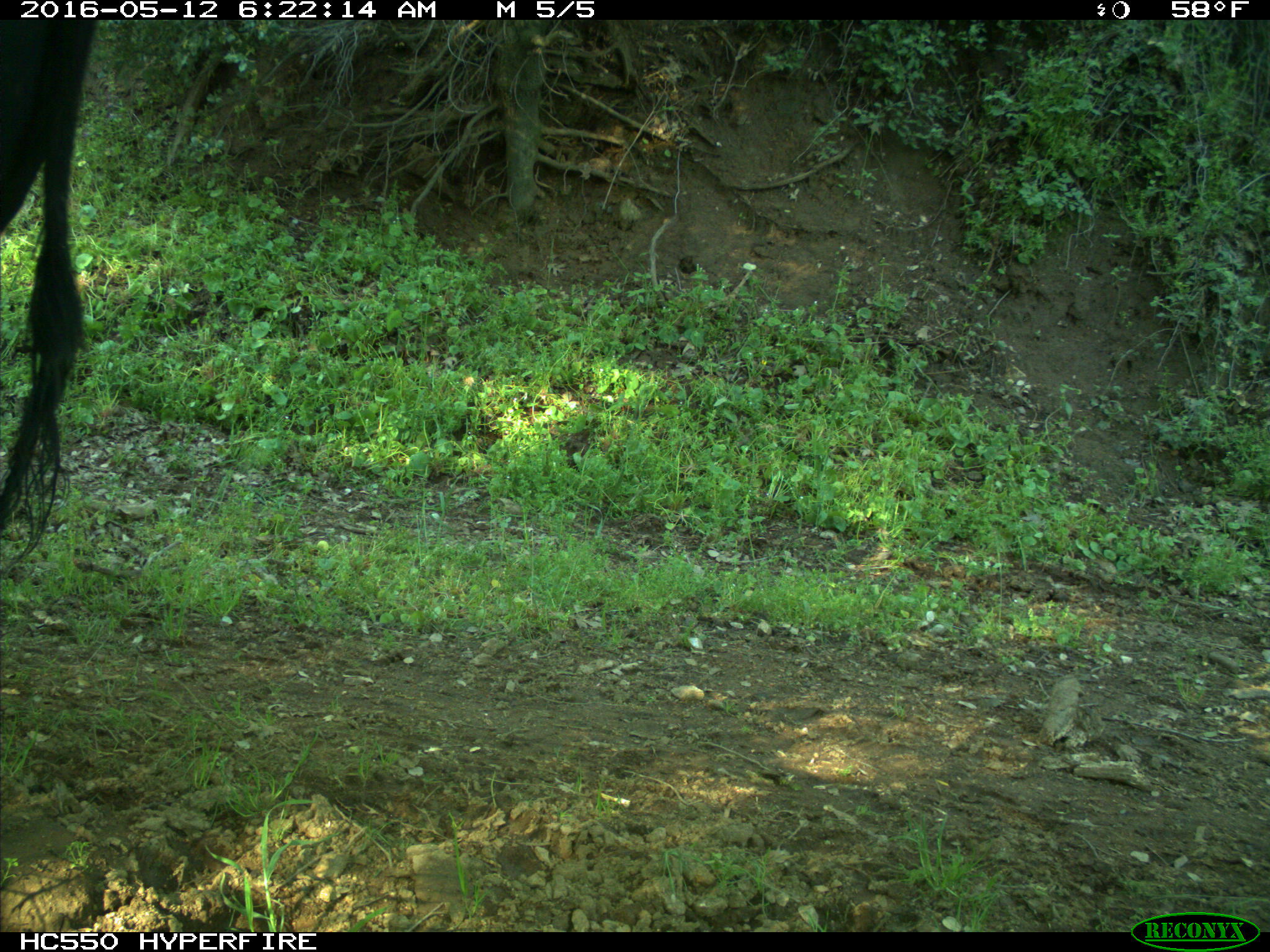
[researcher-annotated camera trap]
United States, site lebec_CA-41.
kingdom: Animalia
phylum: Chordata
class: Mammalia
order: Artiodactyla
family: Bovidae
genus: Bos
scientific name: Bos taurus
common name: domestic cow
Bos taurus (domestic cow).